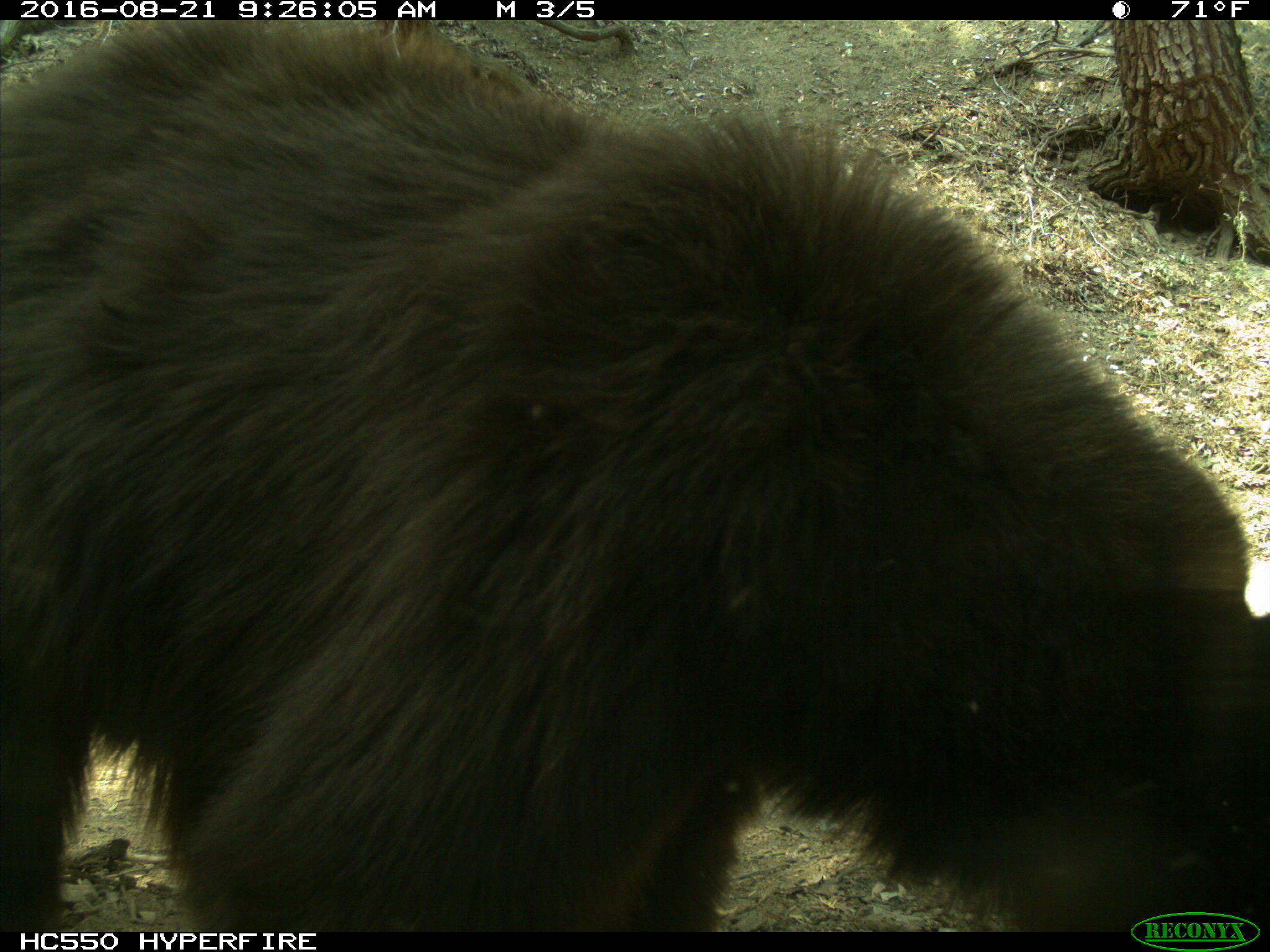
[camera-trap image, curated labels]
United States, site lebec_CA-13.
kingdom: Animalia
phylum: Chordata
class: Mammalia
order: Carnivora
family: Ursidae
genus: Ursus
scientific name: Ursus americanus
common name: american black bear